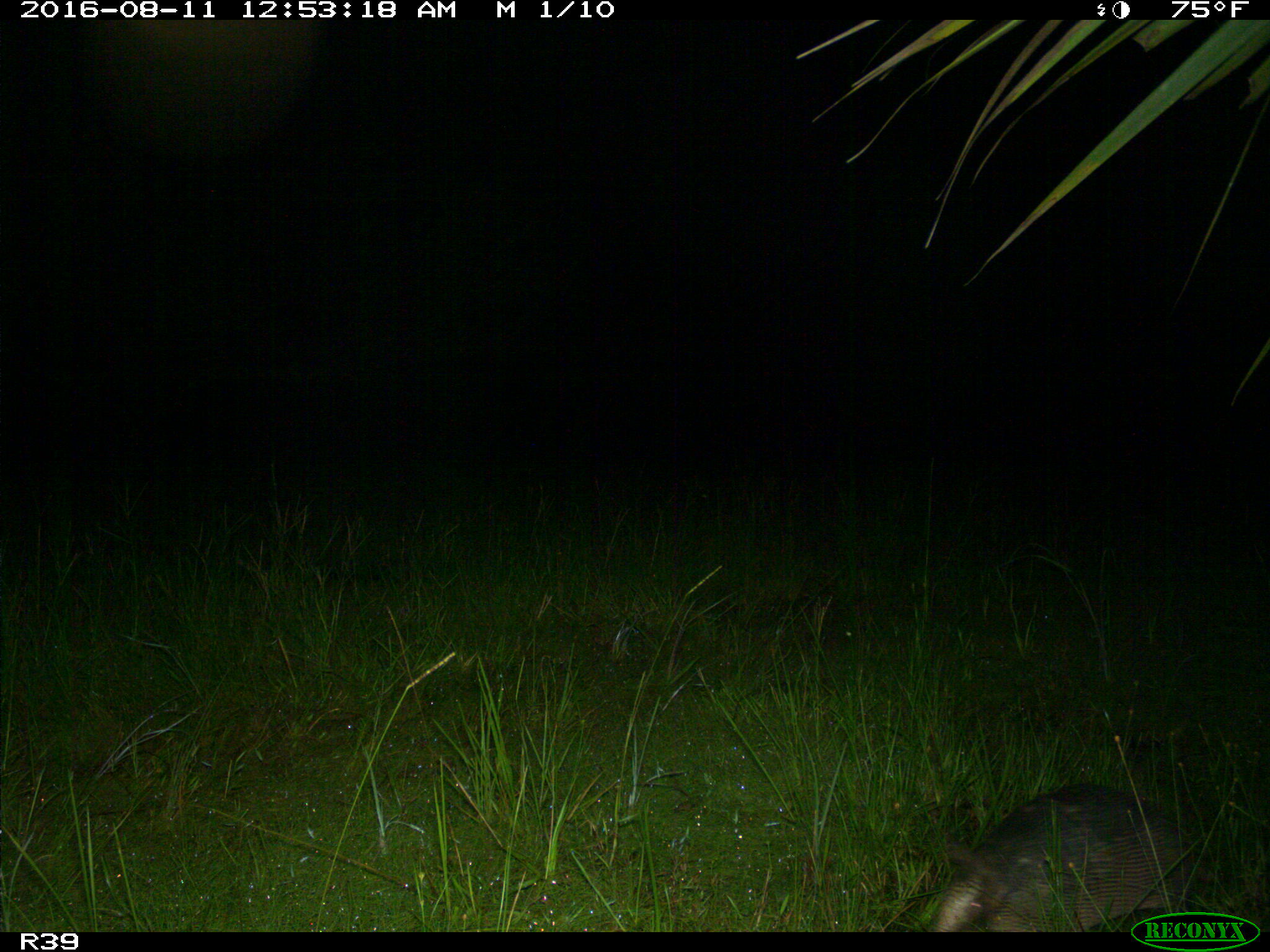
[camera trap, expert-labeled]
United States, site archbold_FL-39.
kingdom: Animalia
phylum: Chordata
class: Mammalia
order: Cingulata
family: Dasypodidae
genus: Dasypus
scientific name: Dasypus novemcinctus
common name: nine-banded armadillo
Dasypus novemcinctus (nine-banded armadillo).